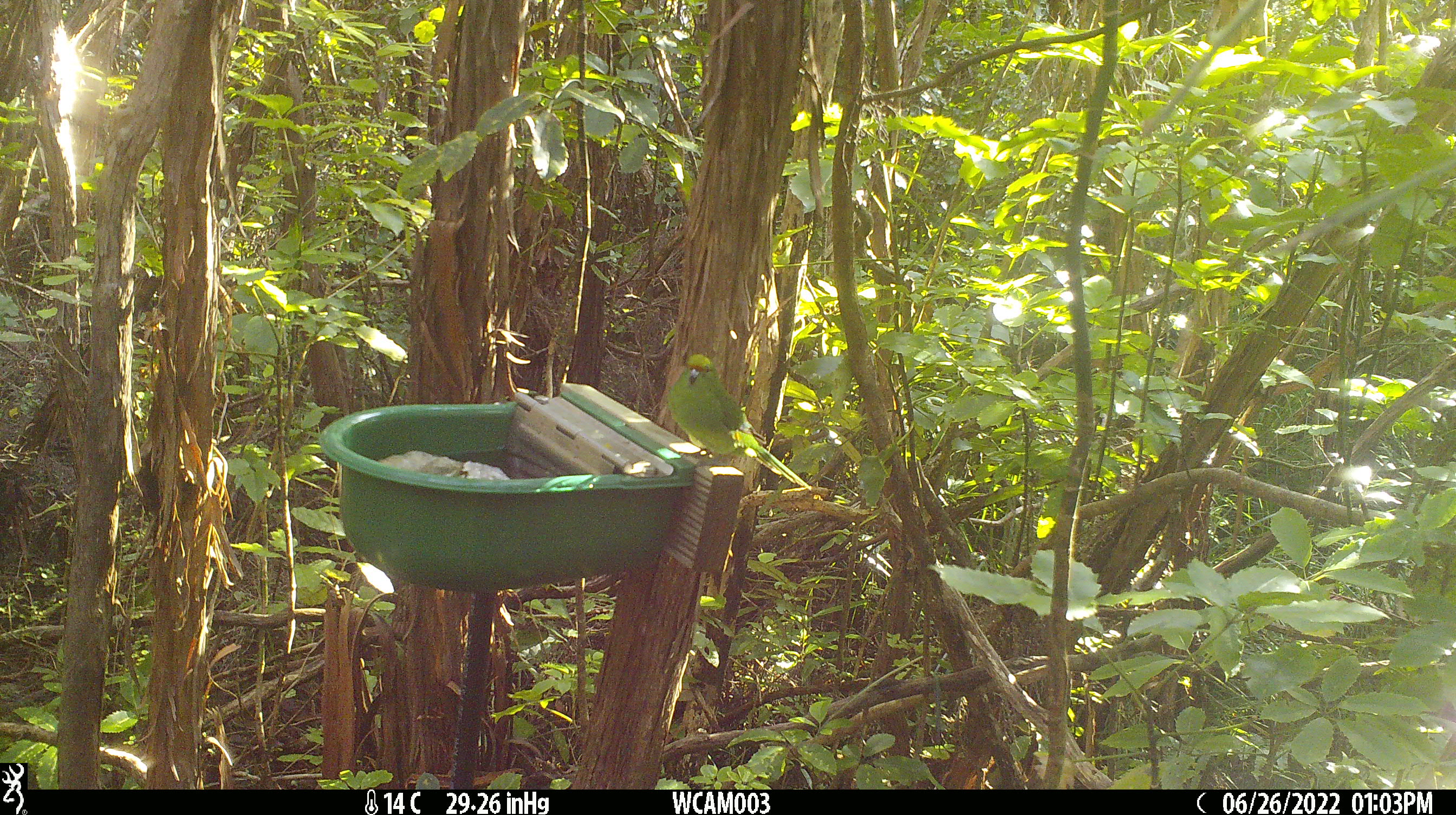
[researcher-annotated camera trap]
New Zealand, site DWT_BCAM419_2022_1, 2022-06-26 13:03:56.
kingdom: Animalia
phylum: Chordata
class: Aves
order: Psittaciformes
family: Psittaculidae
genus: Cyanoramphus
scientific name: Cyanoramphus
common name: parakeet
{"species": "parakeet (Cyanoramphus)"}